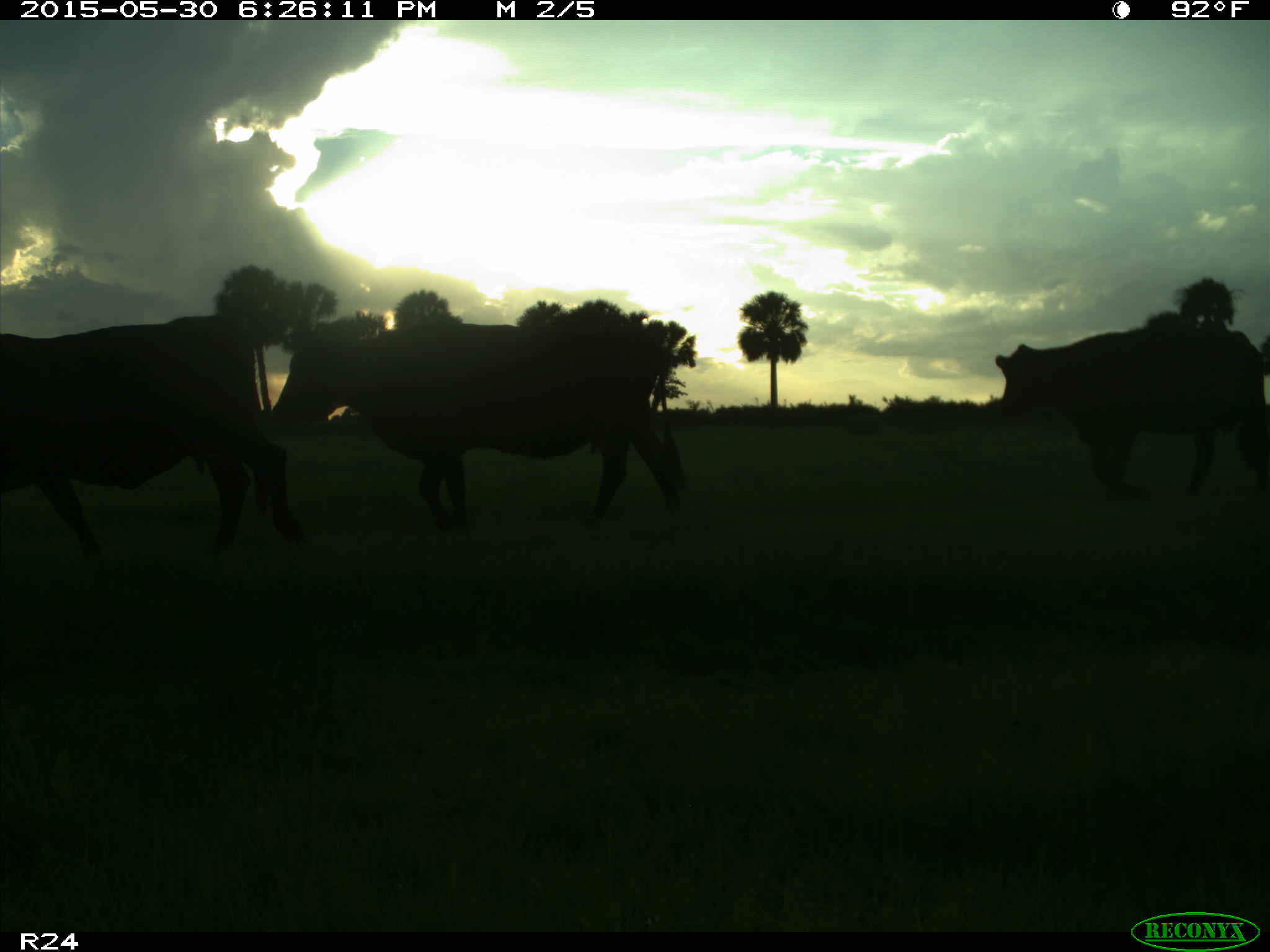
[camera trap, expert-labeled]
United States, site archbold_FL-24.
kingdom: Animalia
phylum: Chordata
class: Mammalia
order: Artiodactyla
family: Bovidae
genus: Bos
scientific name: Bos taurus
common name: domestic cow